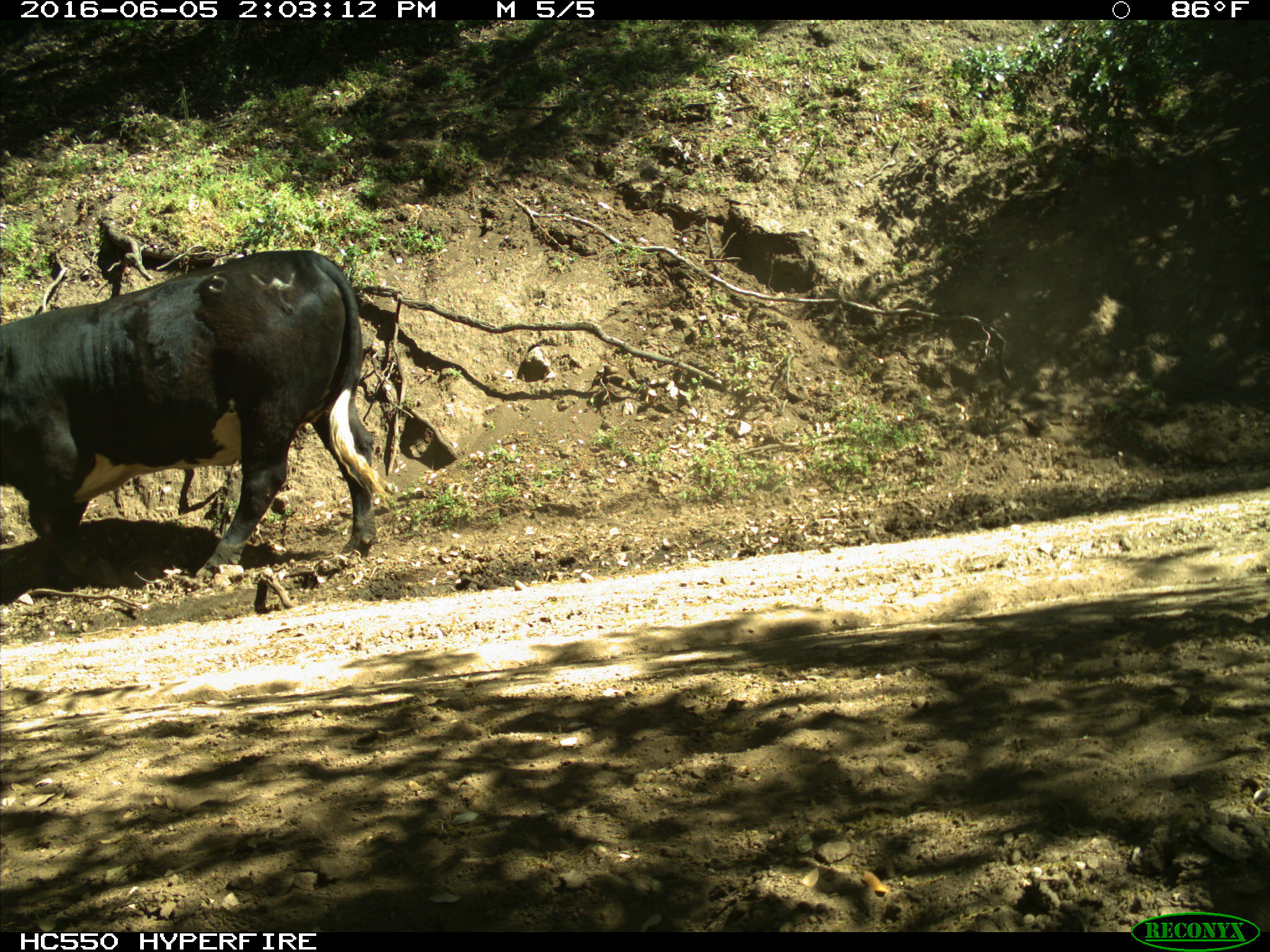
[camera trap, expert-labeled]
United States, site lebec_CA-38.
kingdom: Animalia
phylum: Chordata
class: Mammalia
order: Artiodactyla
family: Bovidae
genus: Bos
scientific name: Bos taurus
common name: domestic cow